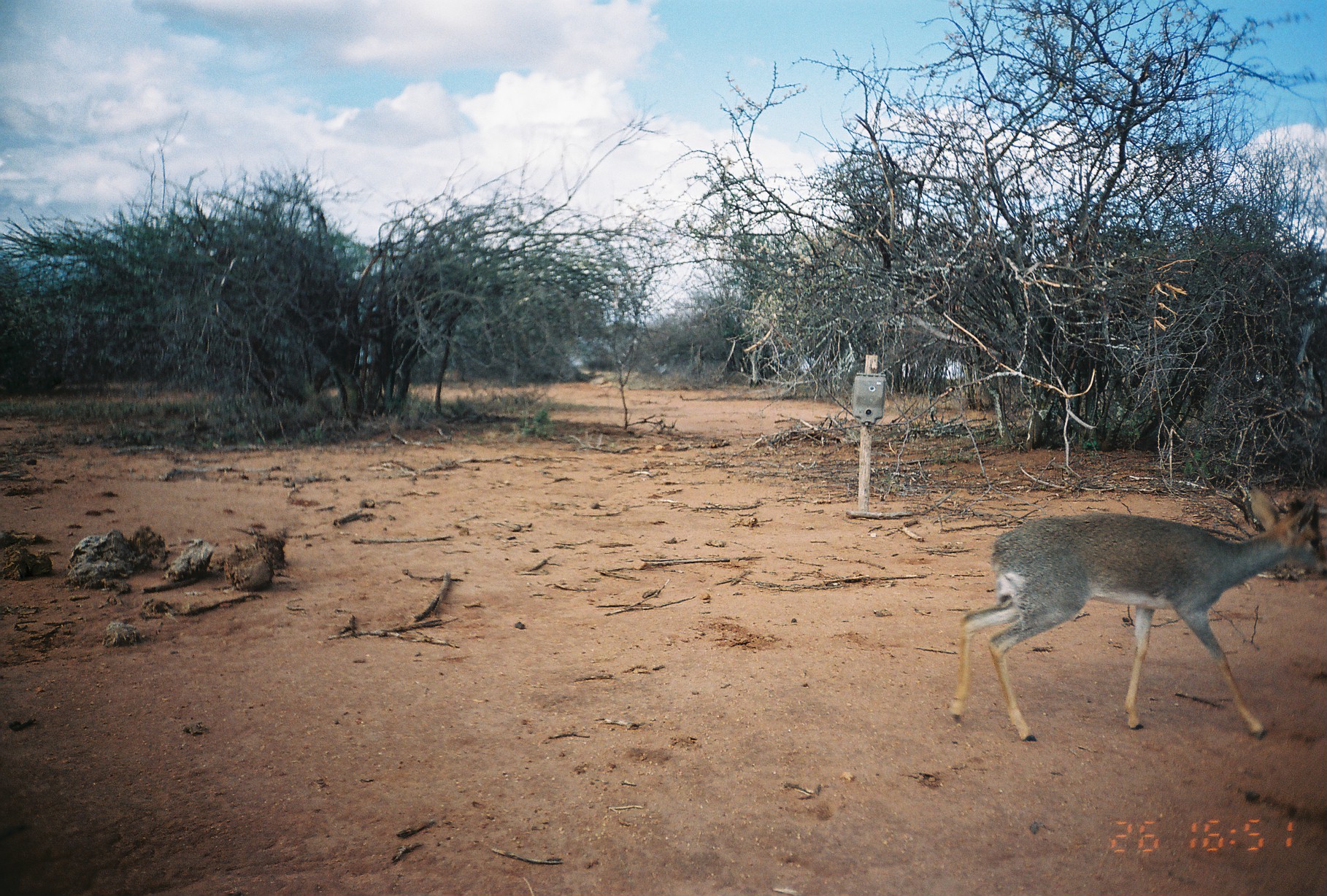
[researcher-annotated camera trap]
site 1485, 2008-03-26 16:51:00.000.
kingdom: Animalia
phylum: Chordata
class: Mammalia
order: Artiodactyla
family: Bovidae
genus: Madoqua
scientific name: Madoqua guentheri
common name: günther's dik-dik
Madoqua guentheri (günther's dik-dik), count 1.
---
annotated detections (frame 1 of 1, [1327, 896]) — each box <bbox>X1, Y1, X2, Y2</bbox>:
madoqua guentheri: <bbox>942, 479, 1325, 740</bbox>